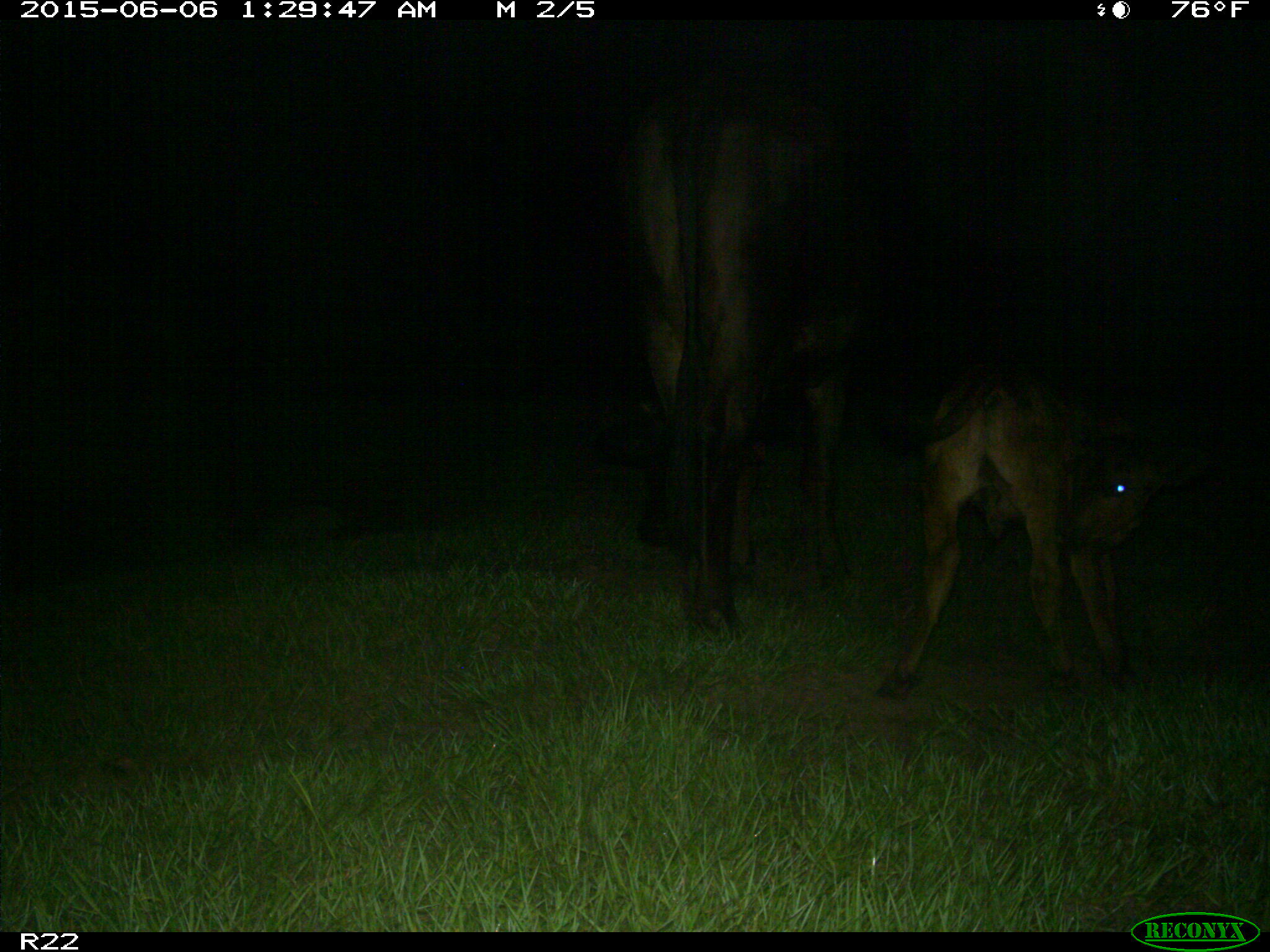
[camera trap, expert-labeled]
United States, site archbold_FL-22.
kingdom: Animalia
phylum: Chordata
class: Mammalia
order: Artiodactyla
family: Bovidae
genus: Bos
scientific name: Bos taurus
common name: domestic cow